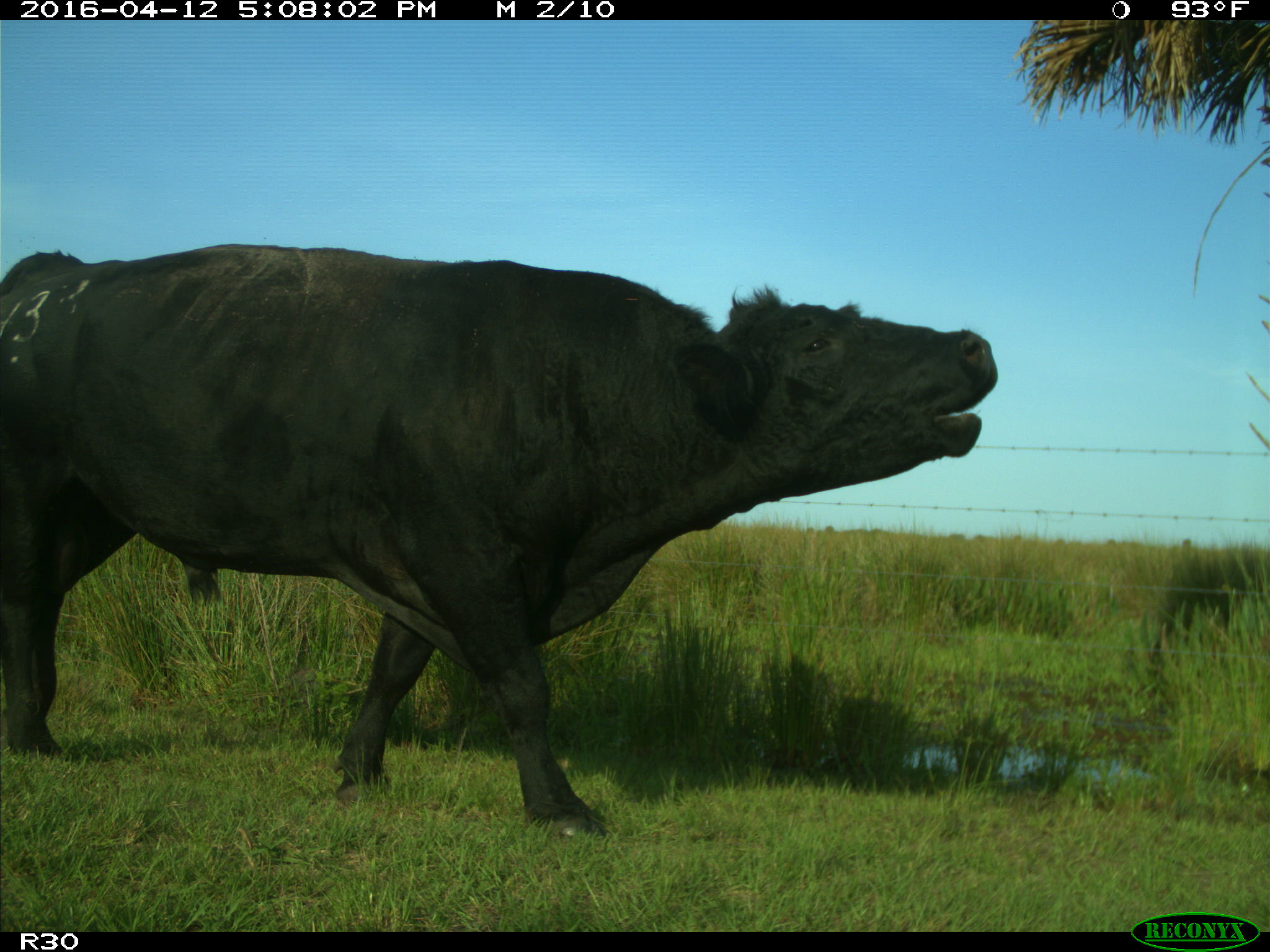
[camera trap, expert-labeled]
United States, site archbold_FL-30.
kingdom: Animalia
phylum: Chordata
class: Mammalia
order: Artiodactyla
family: Bovidae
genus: Bos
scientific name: Bos taurus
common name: domestic cow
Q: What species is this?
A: Bos taurus (domestic cow).